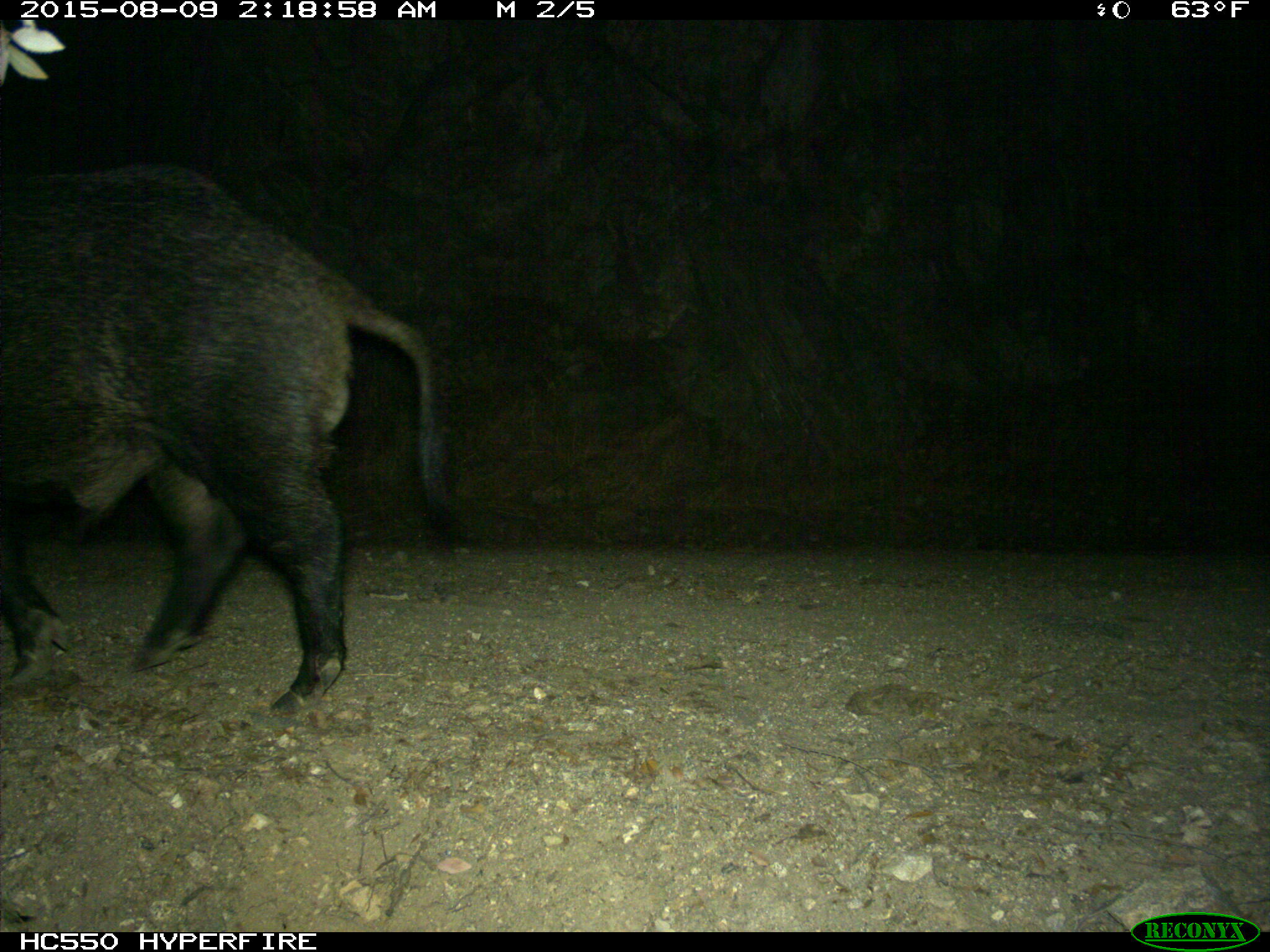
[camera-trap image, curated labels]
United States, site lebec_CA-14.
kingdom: Animalia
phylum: Chordata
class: Mammalia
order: Artiodactyla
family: Suidae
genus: Sus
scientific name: Sus scrofa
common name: wild boar